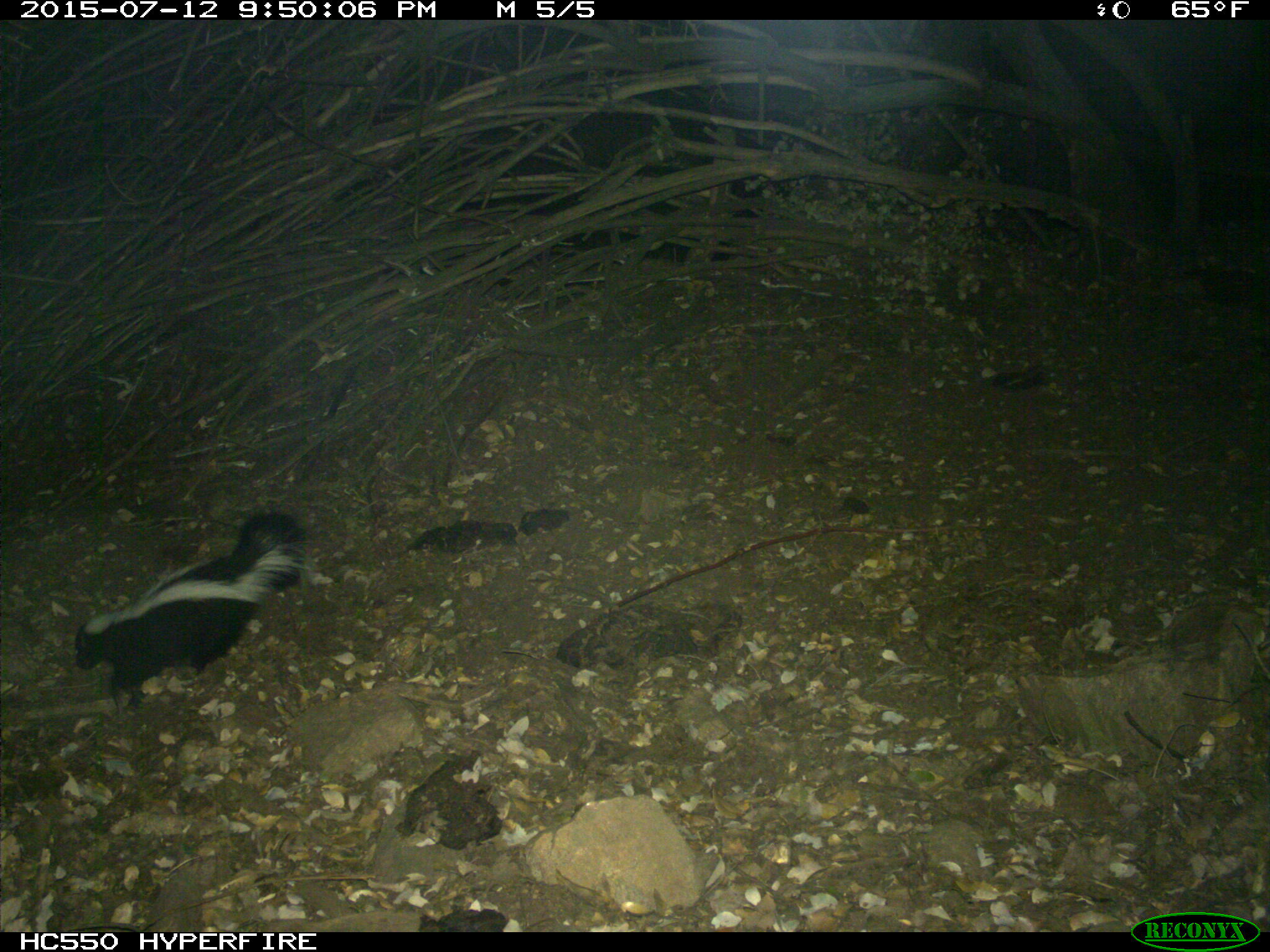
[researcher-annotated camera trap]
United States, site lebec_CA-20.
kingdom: Animalia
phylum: Chordata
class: Mammalia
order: Carnivora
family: Mephitidae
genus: Mephitis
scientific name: Mephitis mephitis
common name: striped skunk